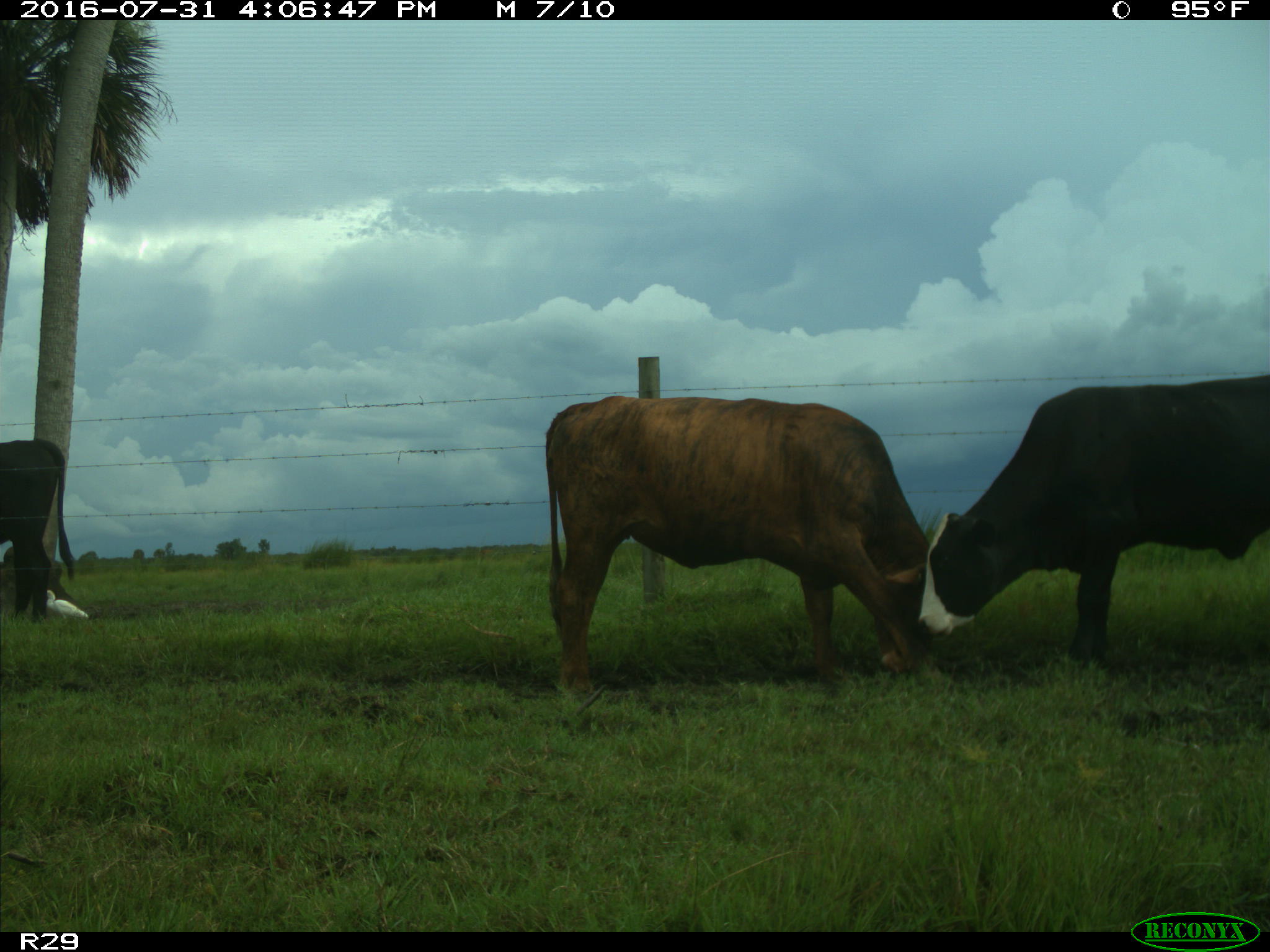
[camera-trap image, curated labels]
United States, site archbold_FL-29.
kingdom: Animalia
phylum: Chordata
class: Mammalia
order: Artiodactyla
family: Bovidae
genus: Bos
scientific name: Bos taurus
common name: domestic cow